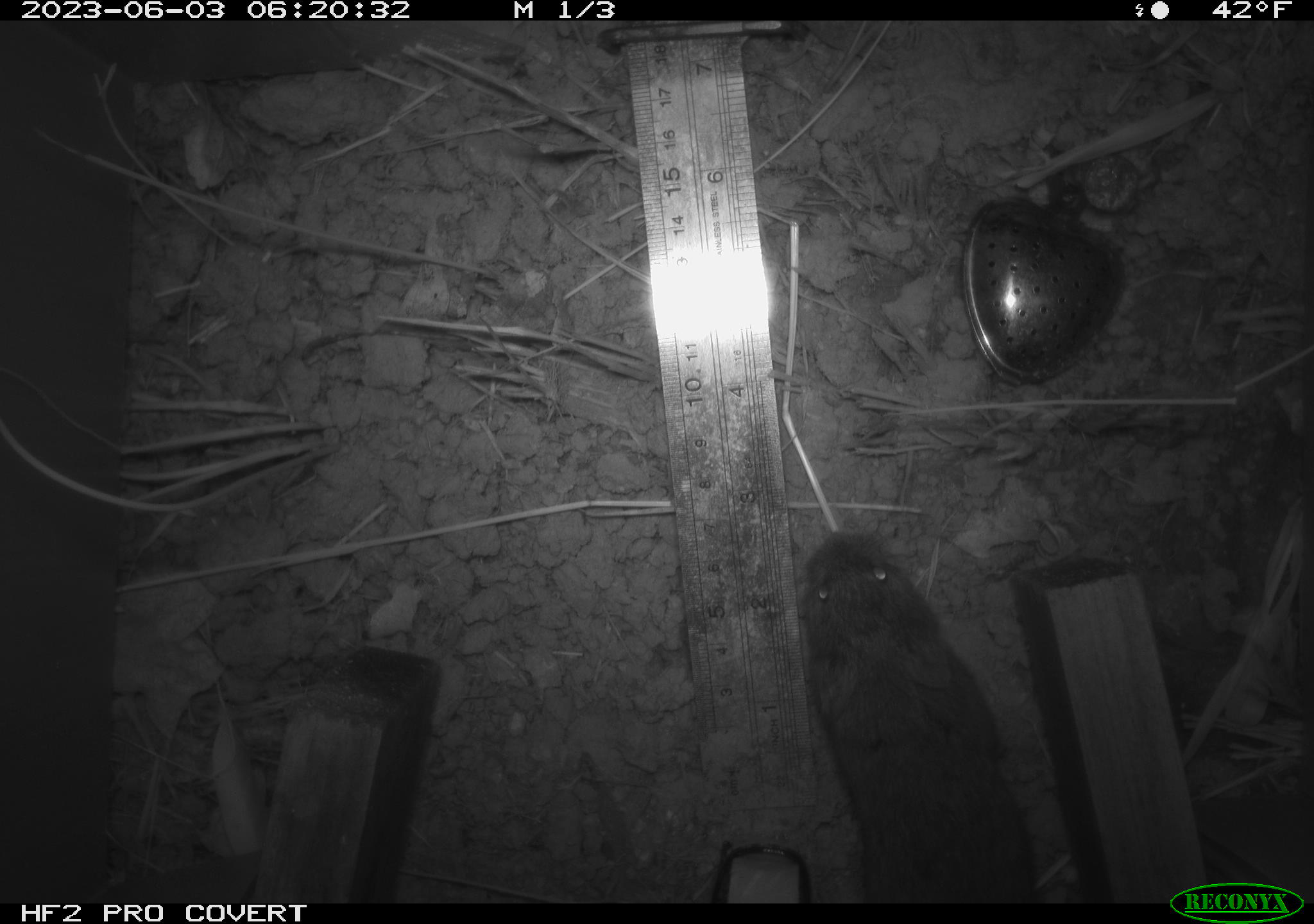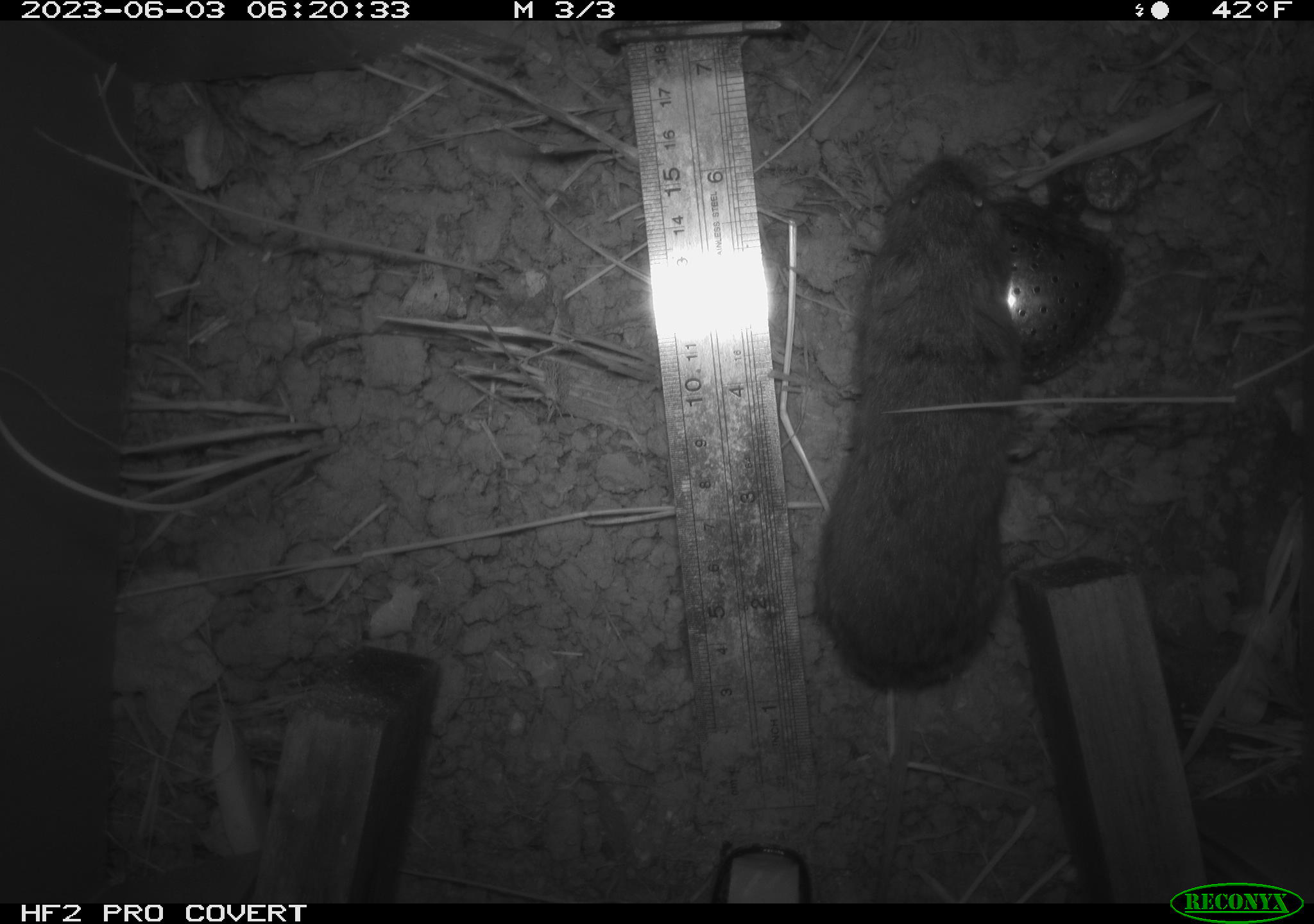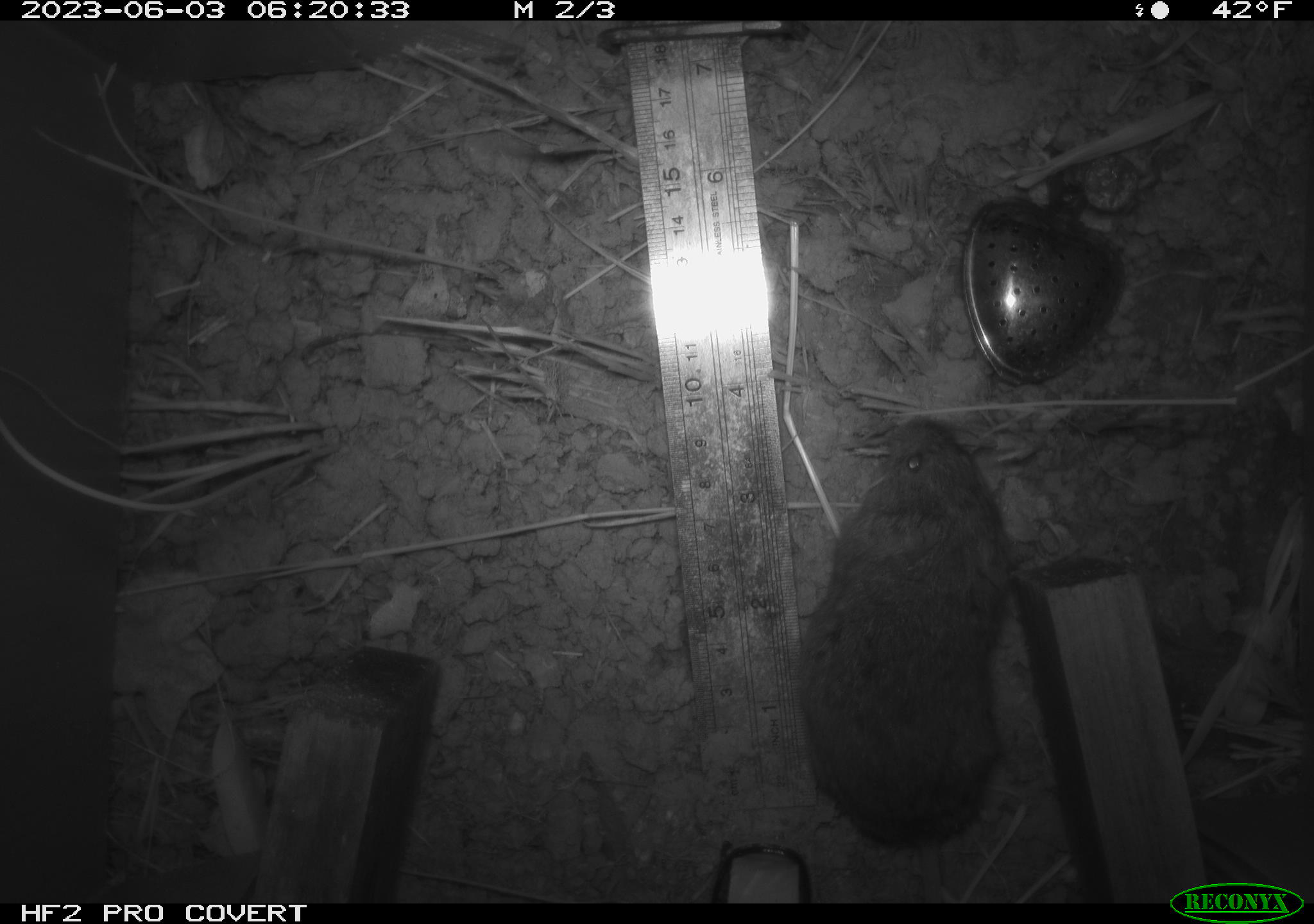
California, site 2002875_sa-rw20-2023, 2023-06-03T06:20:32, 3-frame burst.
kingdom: Animalia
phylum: Chordata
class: Mammalia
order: Rodentia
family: Cricetidae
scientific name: Arvicolinae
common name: voles, lemmings, and muskrats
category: arvicolinae subfamily